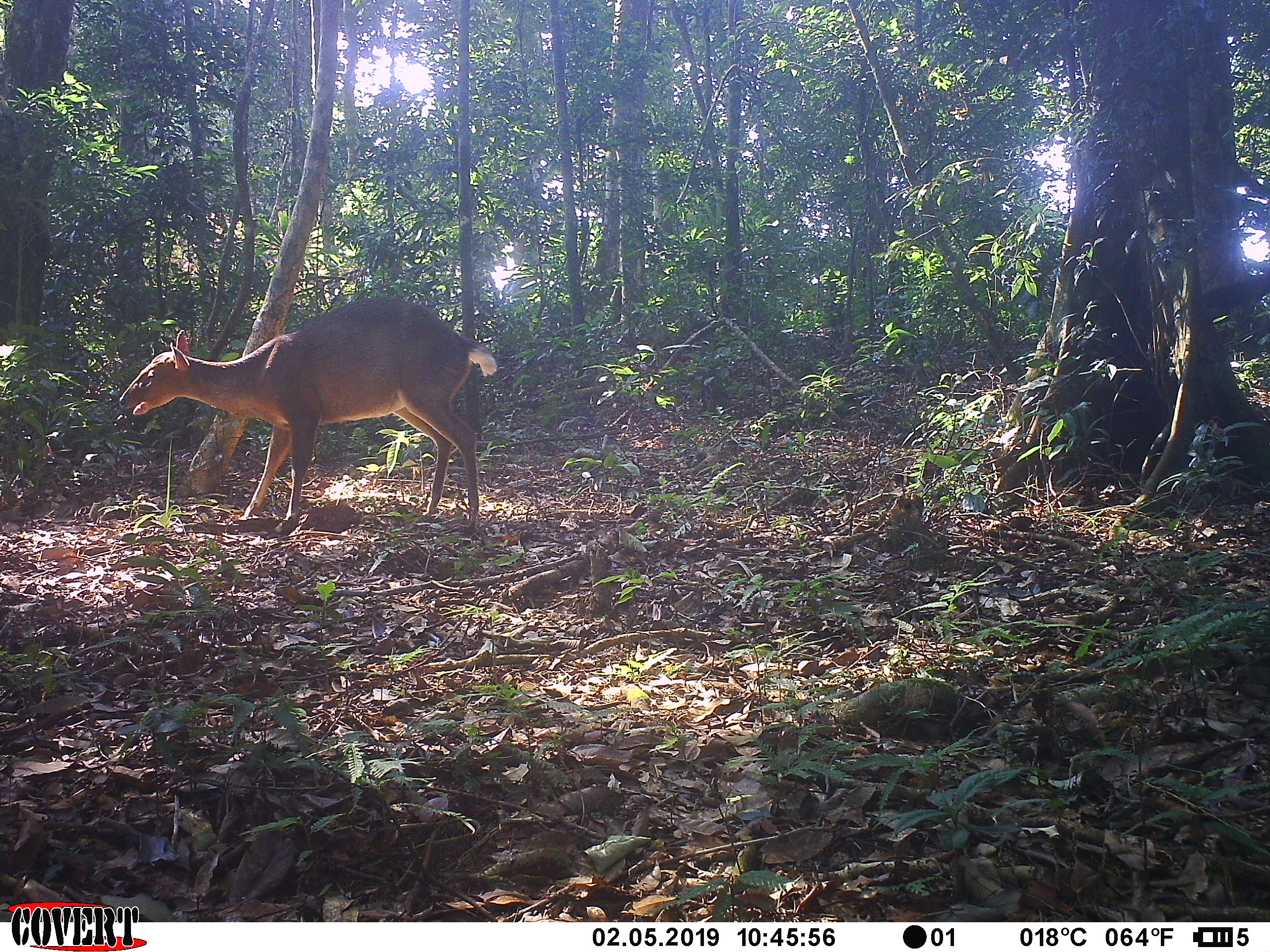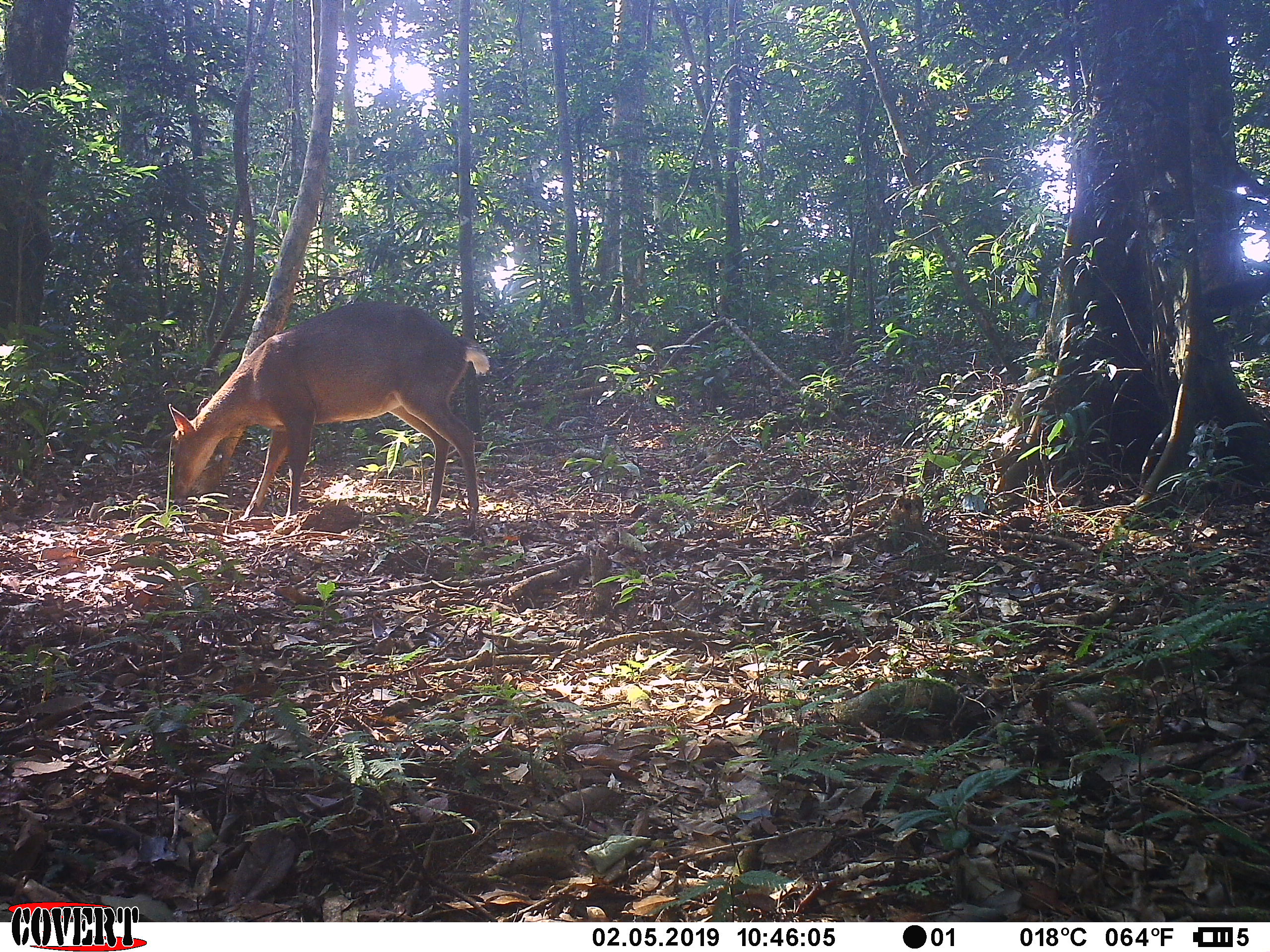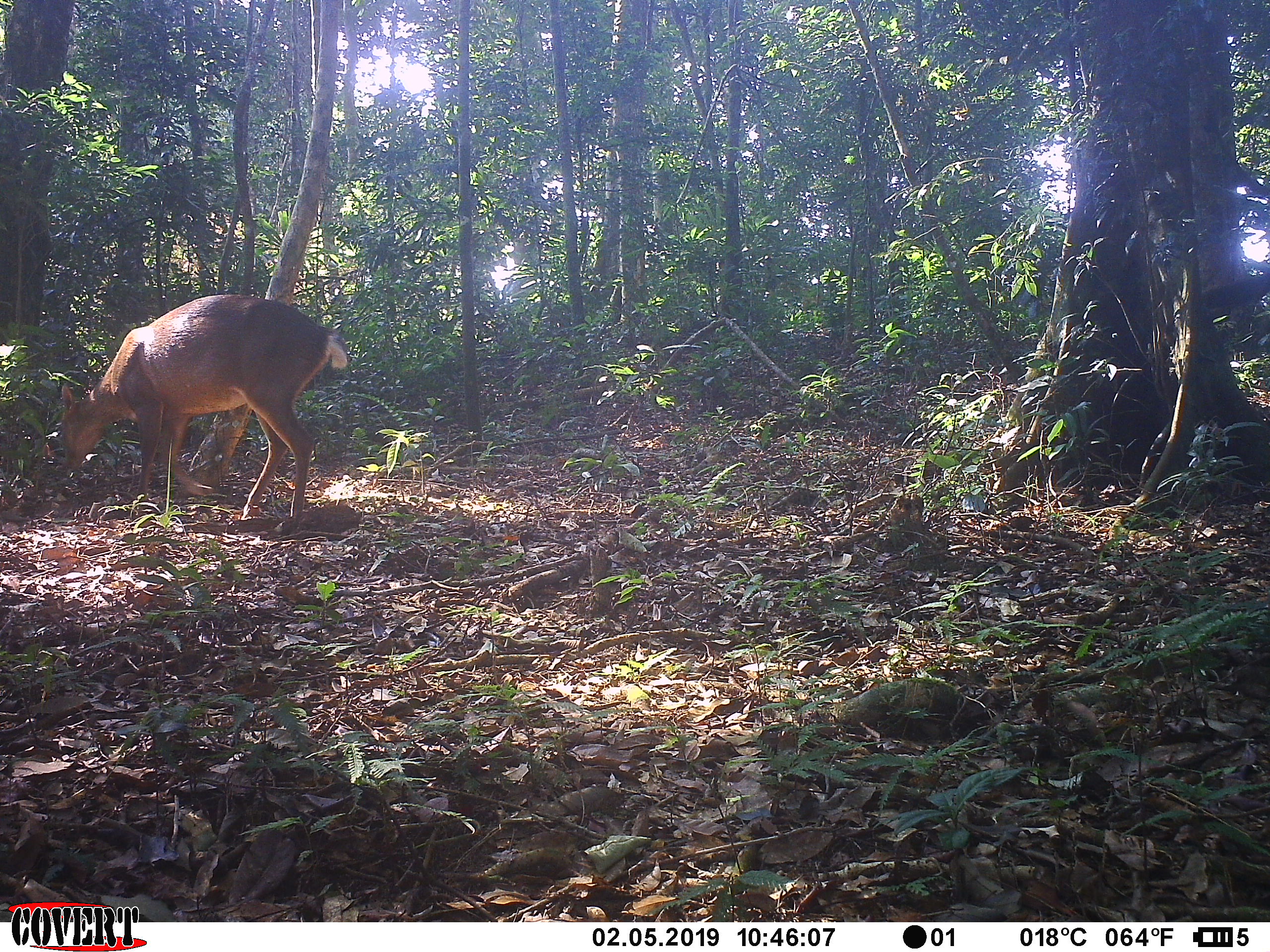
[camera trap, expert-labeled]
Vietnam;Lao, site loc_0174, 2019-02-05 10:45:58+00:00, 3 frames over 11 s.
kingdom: Animalia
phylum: Chordata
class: Mammalia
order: Artiodactyla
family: Cervidae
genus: Muntiacus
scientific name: Muntiacus vuquangensis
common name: large-antlered muntjac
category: large antlered muntjac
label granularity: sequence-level